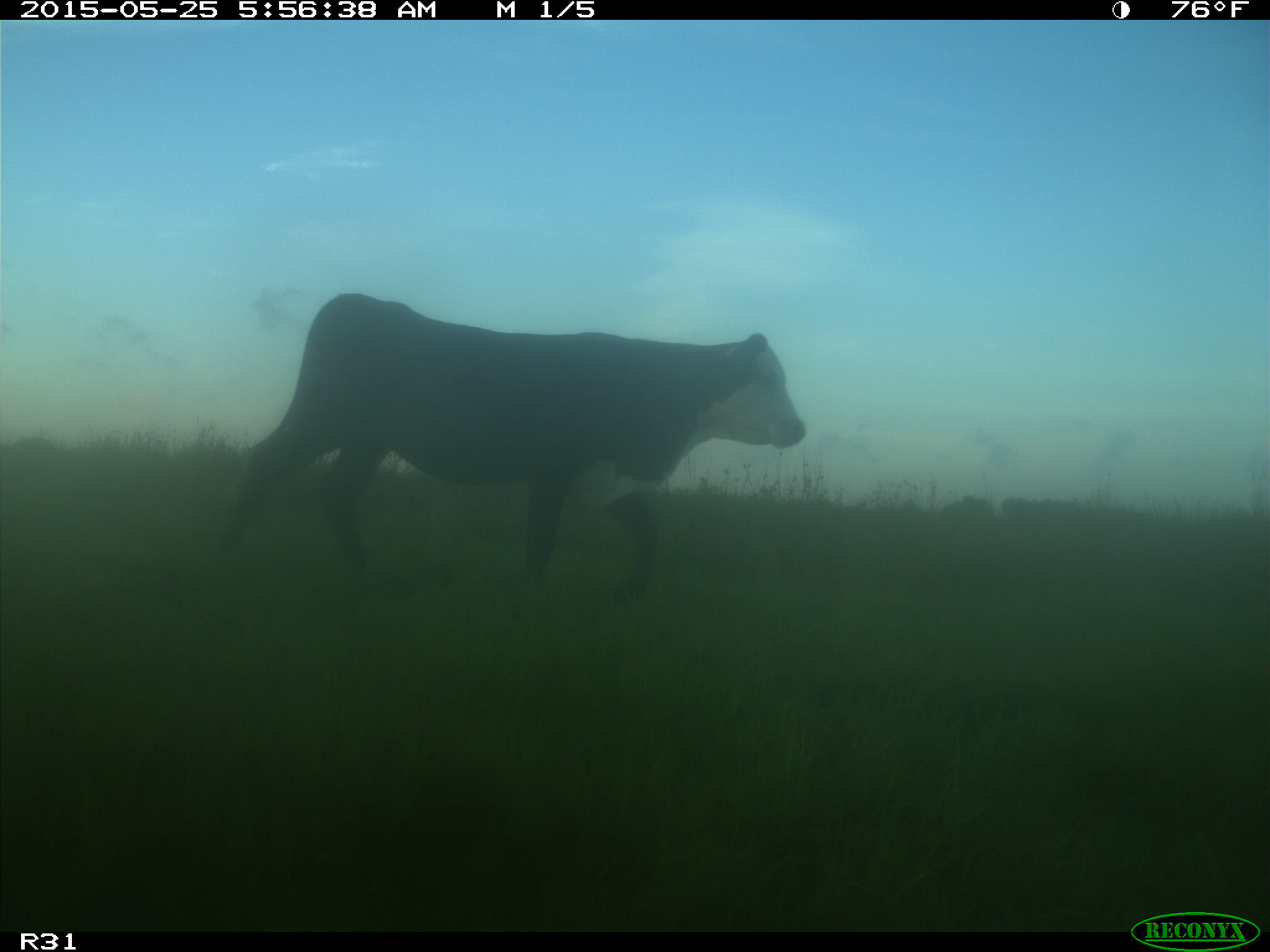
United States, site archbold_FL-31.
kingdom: Animalia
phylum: Chordata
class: Mammalia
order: Artiodactyla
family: Bovidae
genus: Bos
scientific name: Bos taurus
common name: domestic cow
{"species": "Bos taurus (domestic cow)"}